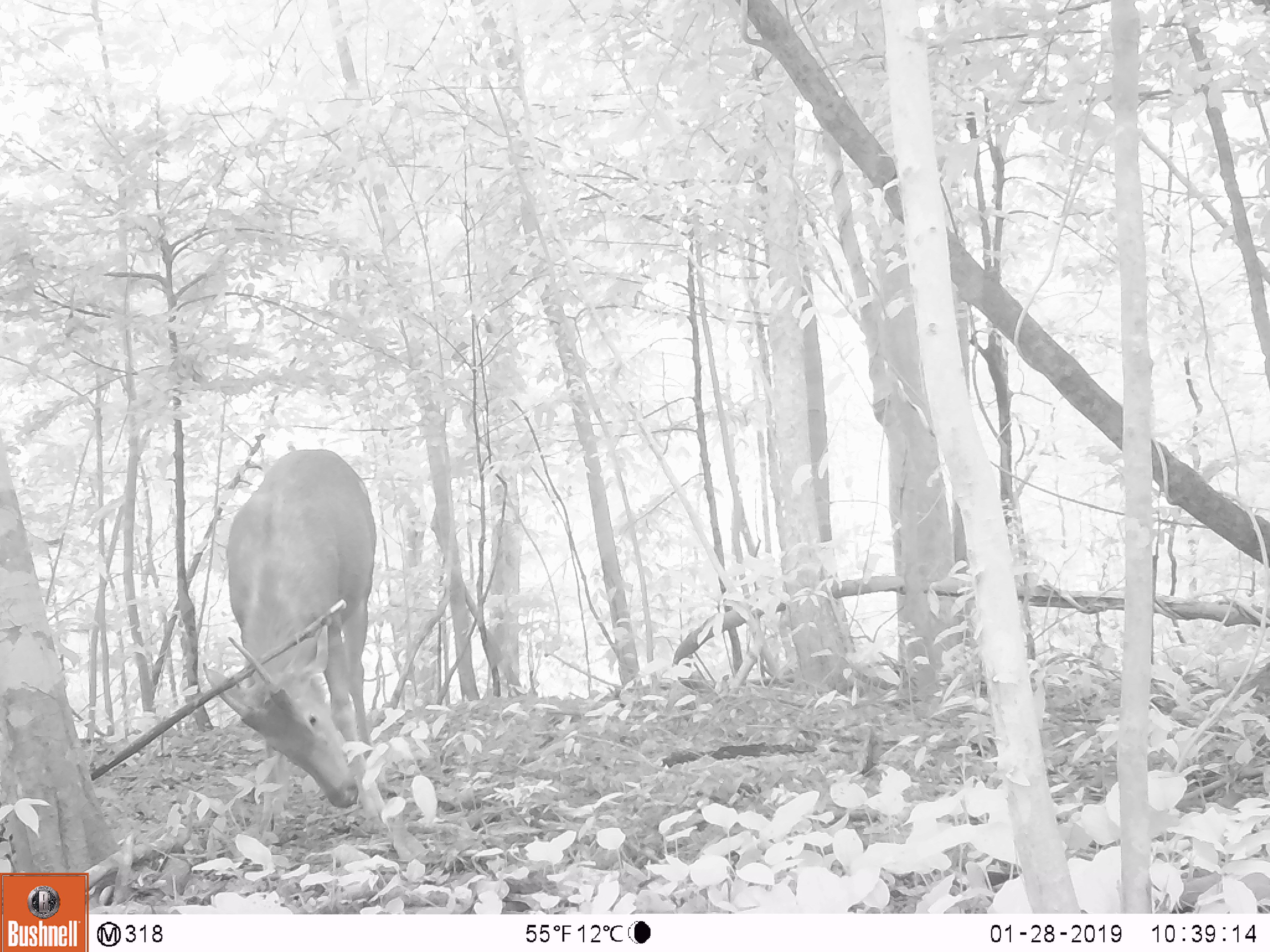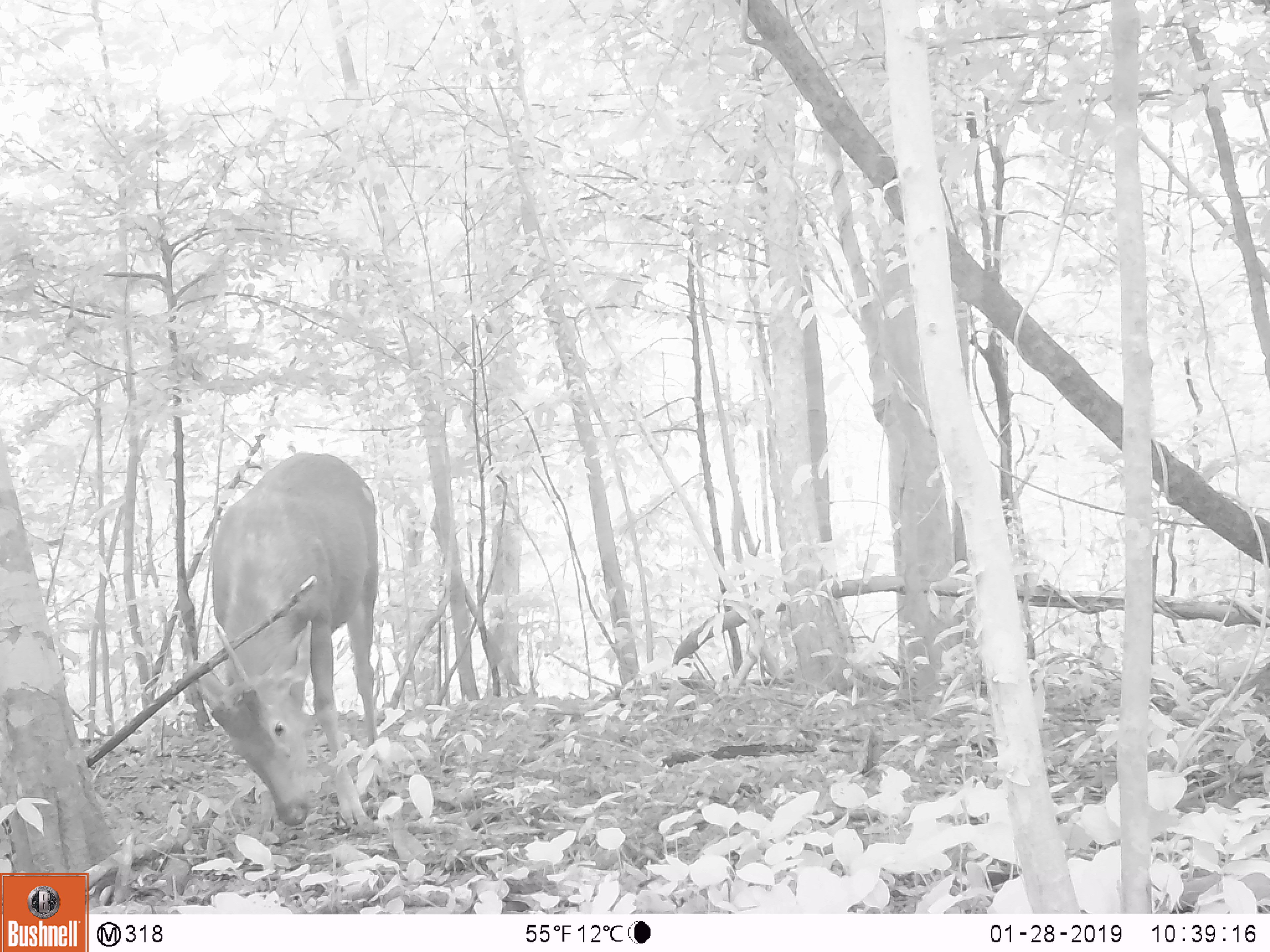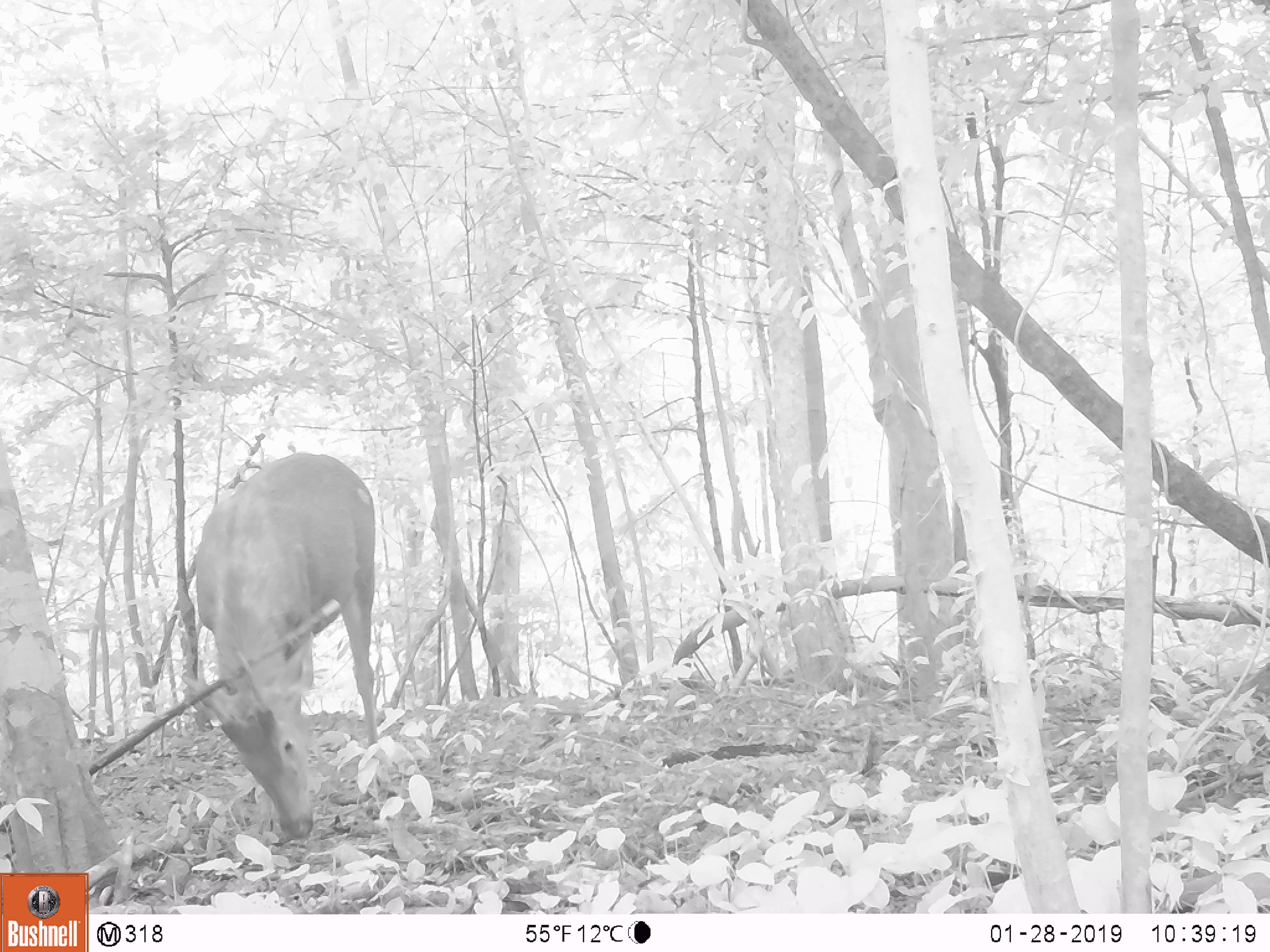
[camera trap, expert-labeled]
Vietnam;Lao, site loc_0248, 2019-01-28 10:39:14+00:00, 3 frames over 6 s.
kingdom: Animalia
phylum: Chordata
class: Mammalia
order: Artiodactyla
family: Cervidae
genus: Rusa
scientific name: Rusa unicolor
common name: sambar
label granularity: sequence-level